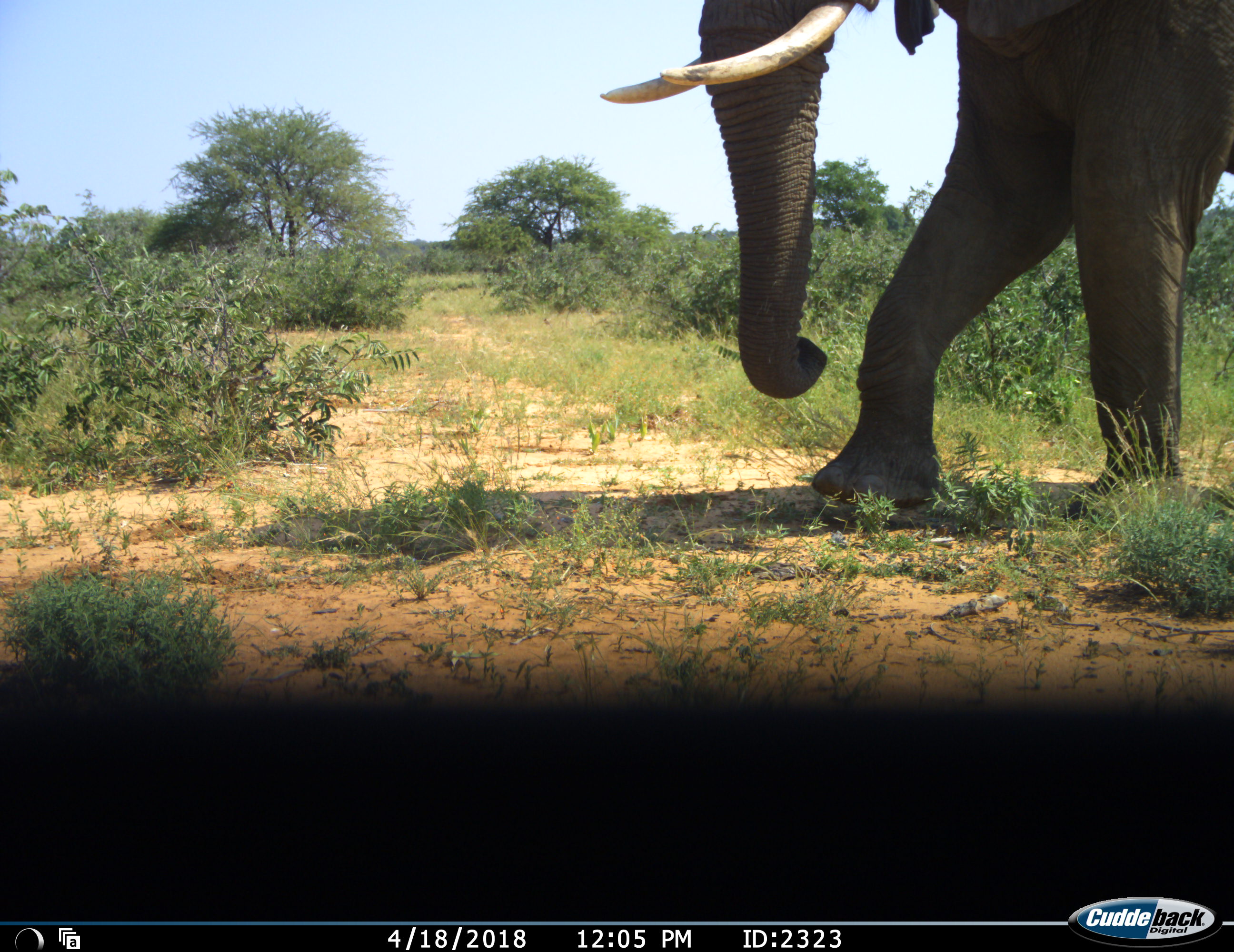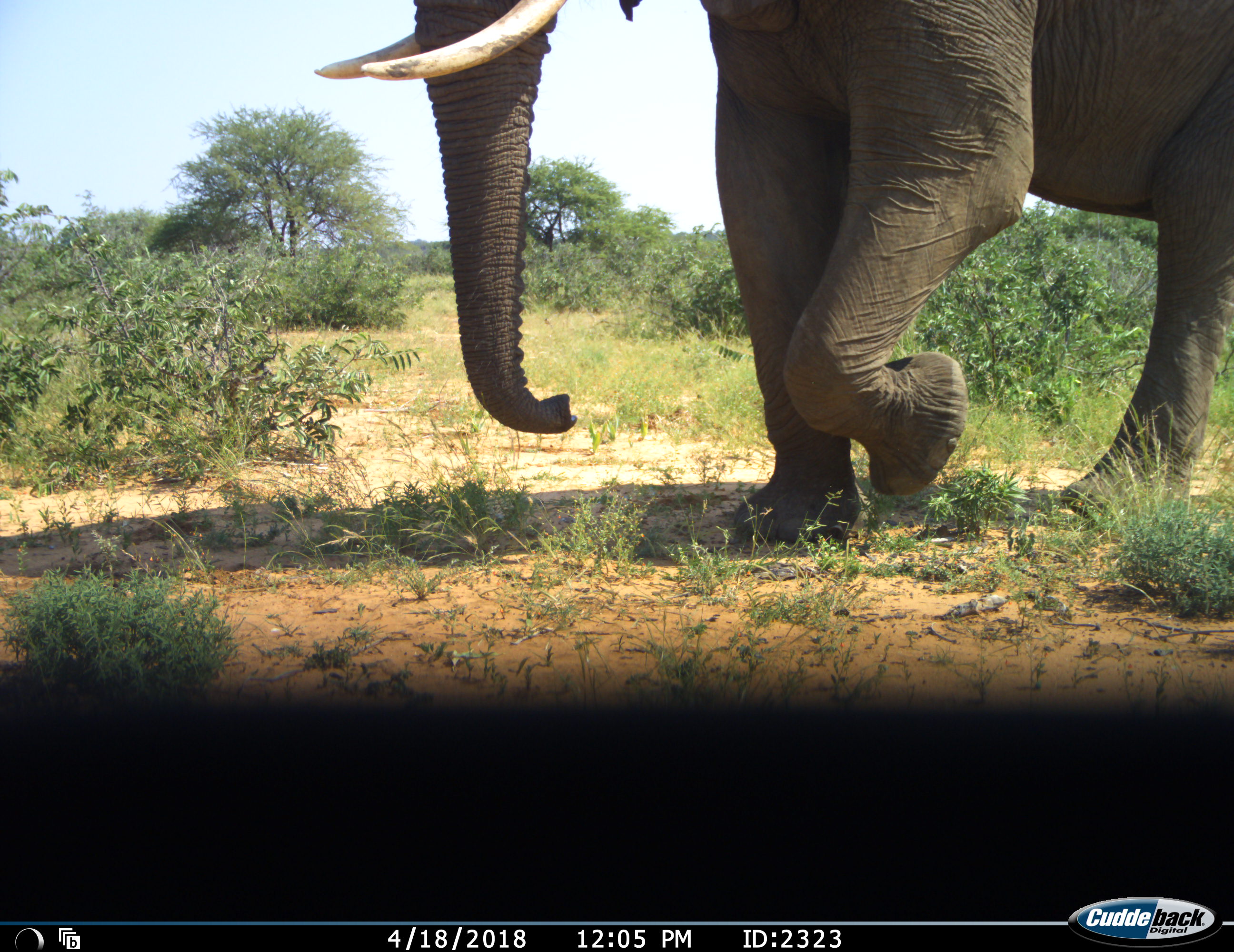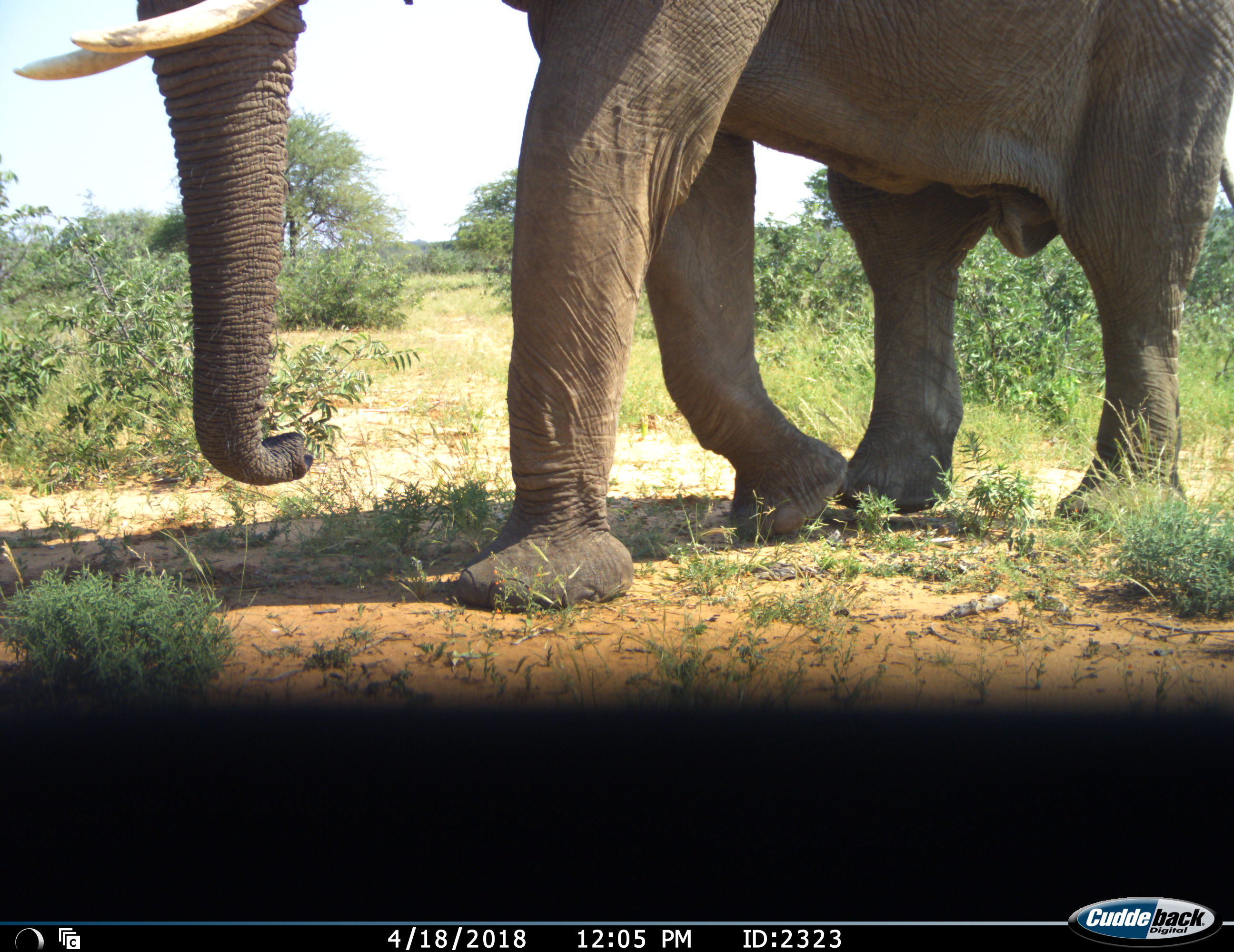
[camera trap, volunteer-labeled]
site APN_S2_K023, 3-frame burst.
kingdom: Animalia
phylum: Chordata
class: Mammalia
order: Proboscidea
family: Elephantidae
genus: Loxodonta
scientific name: Loxodonta africana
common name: african bush elephant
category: elephant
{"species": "elephant (african bush elephant) (Loxodonta africana)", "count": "1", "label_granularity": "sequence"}